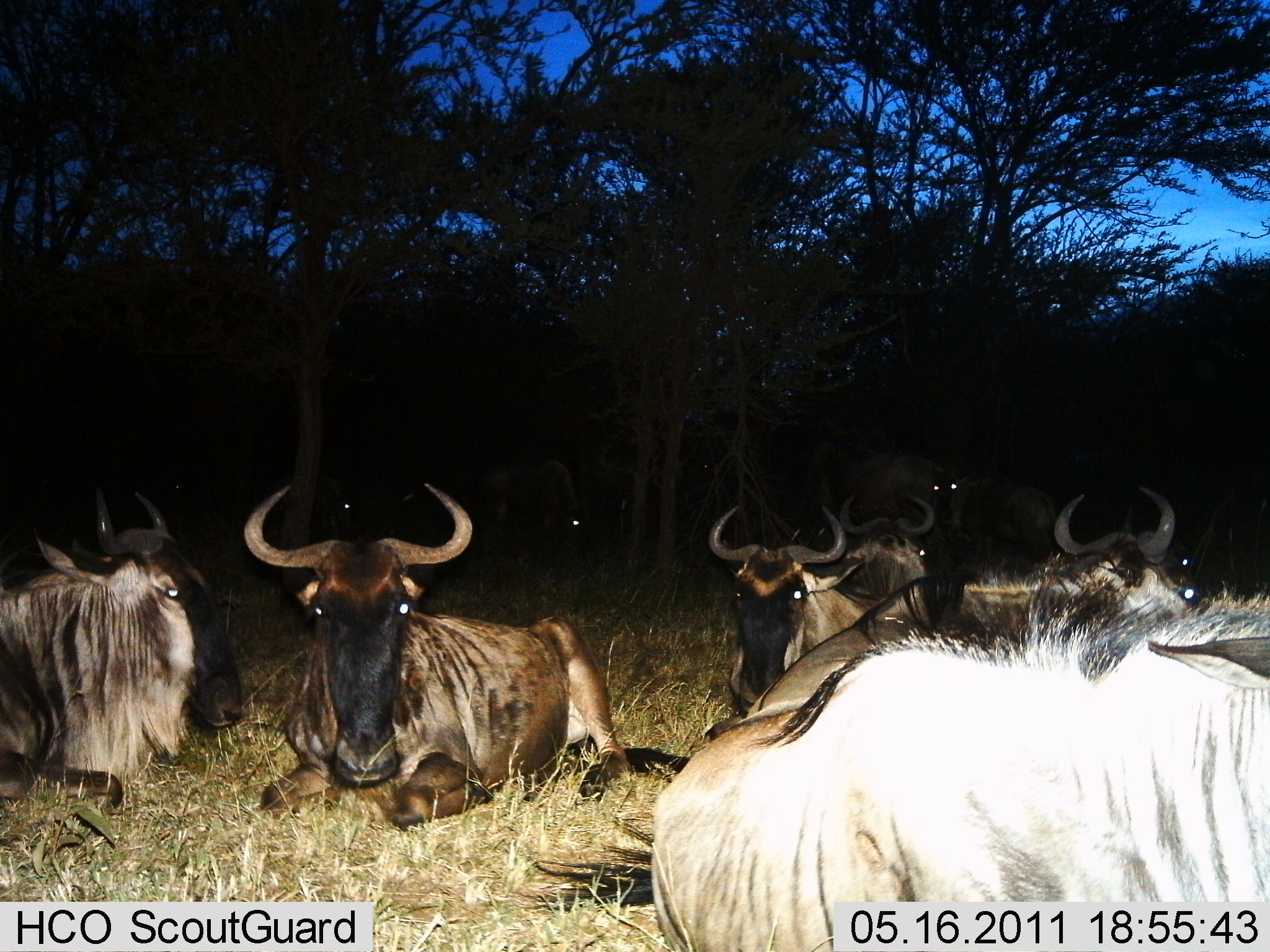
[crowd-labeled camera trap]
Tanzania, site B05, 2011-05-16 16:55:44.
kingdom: Animalia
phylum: Chordata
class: Mammalia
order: Artiodactyla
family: Bovidae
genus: Connochaetes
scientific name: Connochaetes taurinus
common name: blue wildebeest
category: wildebeest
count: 11-50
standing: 8%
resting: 92%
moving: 0%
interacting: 8%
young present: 0%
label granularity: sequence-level